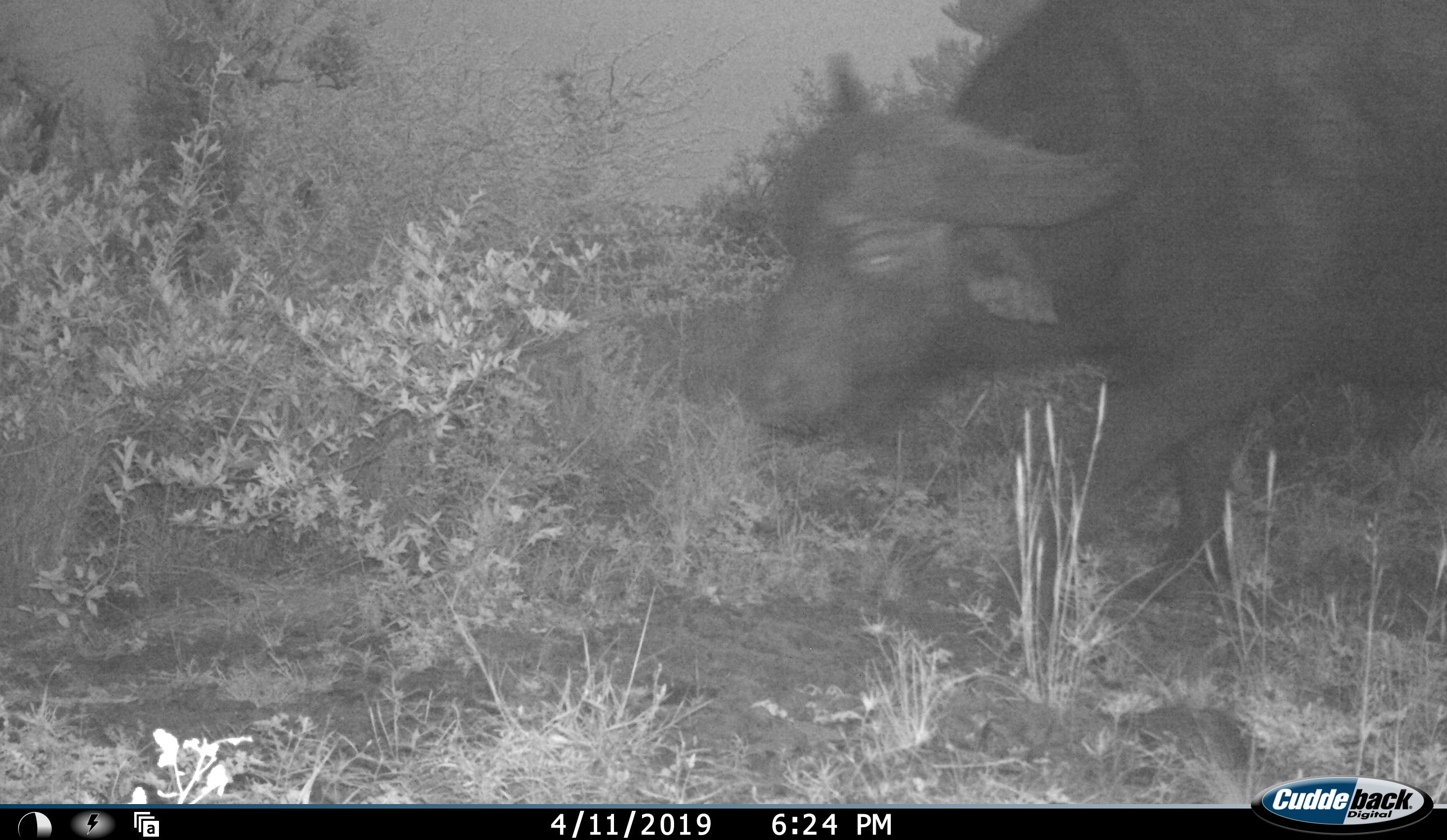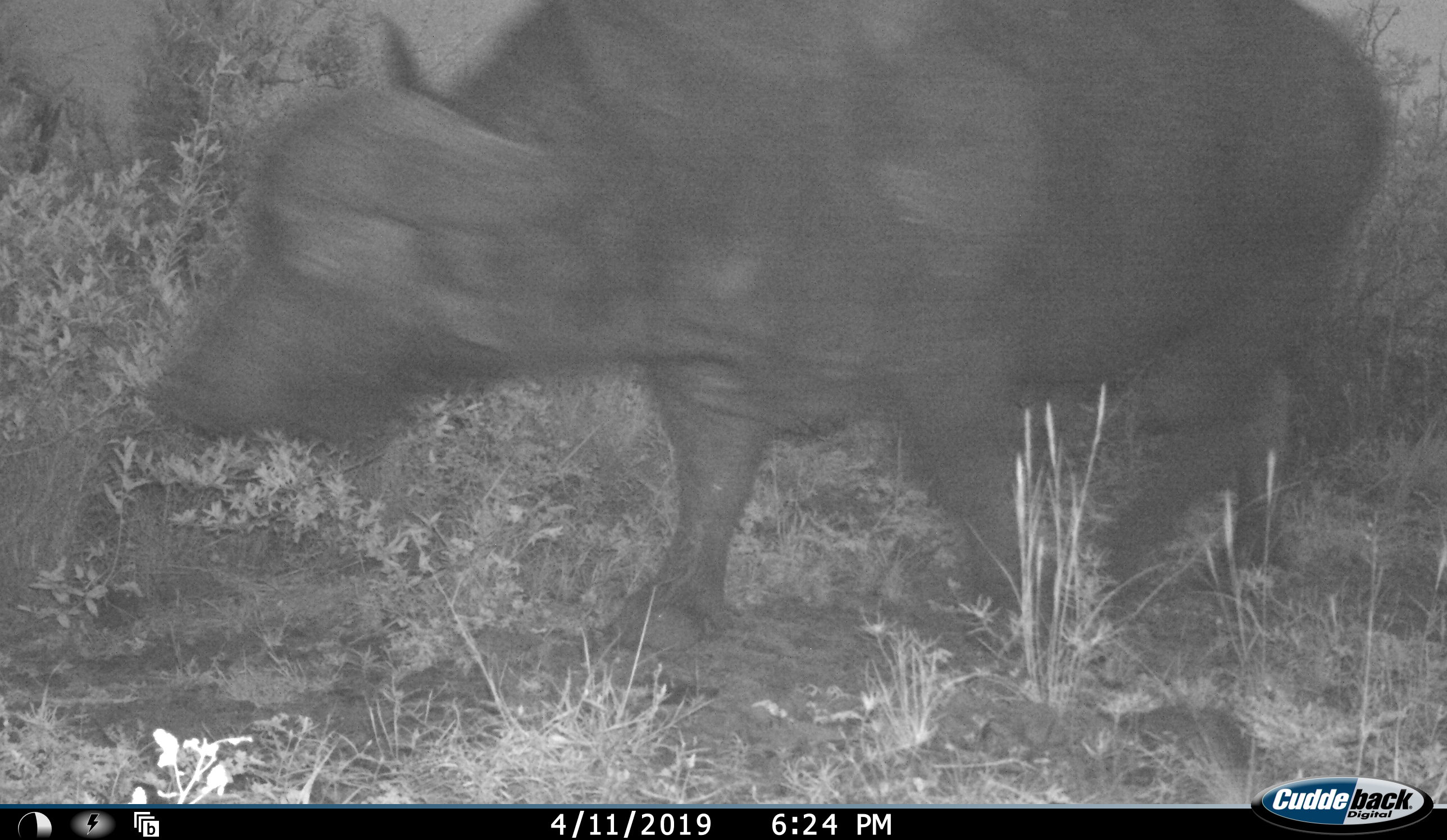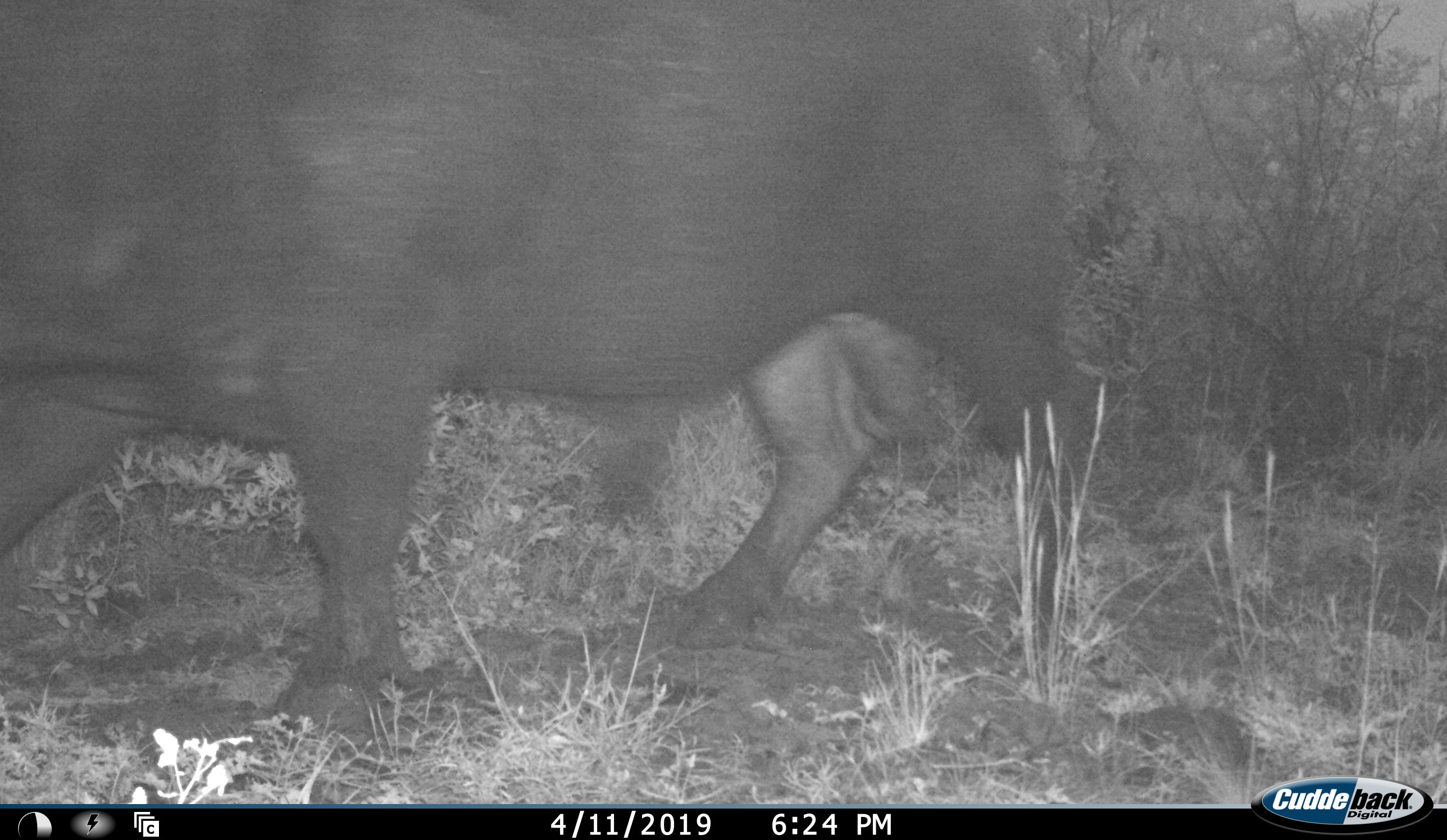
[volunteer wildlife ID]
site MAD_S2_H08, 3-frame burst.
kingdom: Animalia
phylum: Chordata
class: Mammalia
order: Artiodactyla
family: Bovidae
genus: Syncerus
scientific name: Syncerus caffer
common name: african buffalo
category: buffalo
Buffalo (african buffalo) (Syncerus caffer), count 1. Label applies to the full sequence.